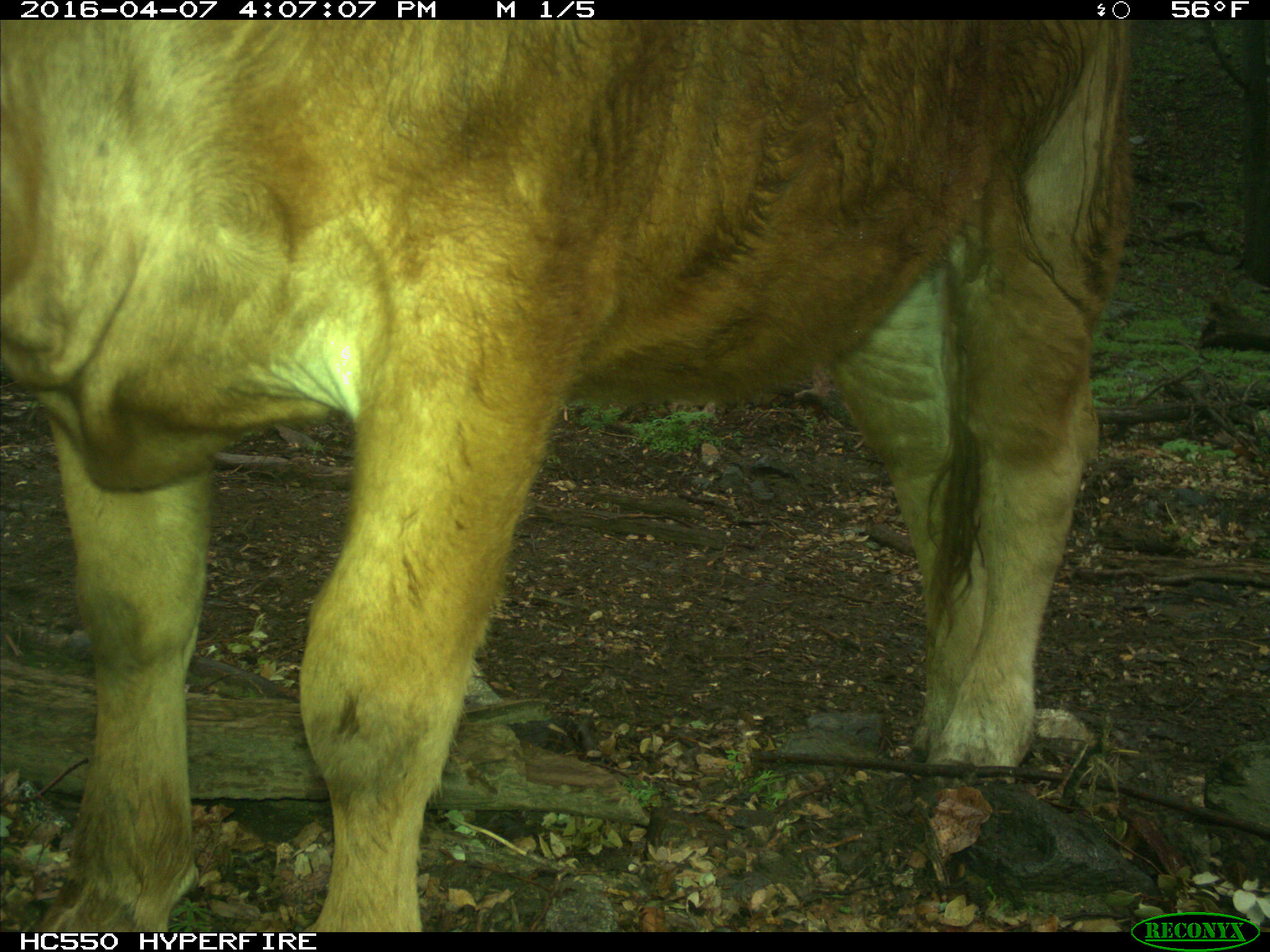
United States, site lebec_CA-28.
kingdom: Animalia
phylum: Chordata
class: Mammalia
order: Artiodactyla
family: Bovidae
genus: Bos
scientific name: Bos taurus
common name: domestic cow